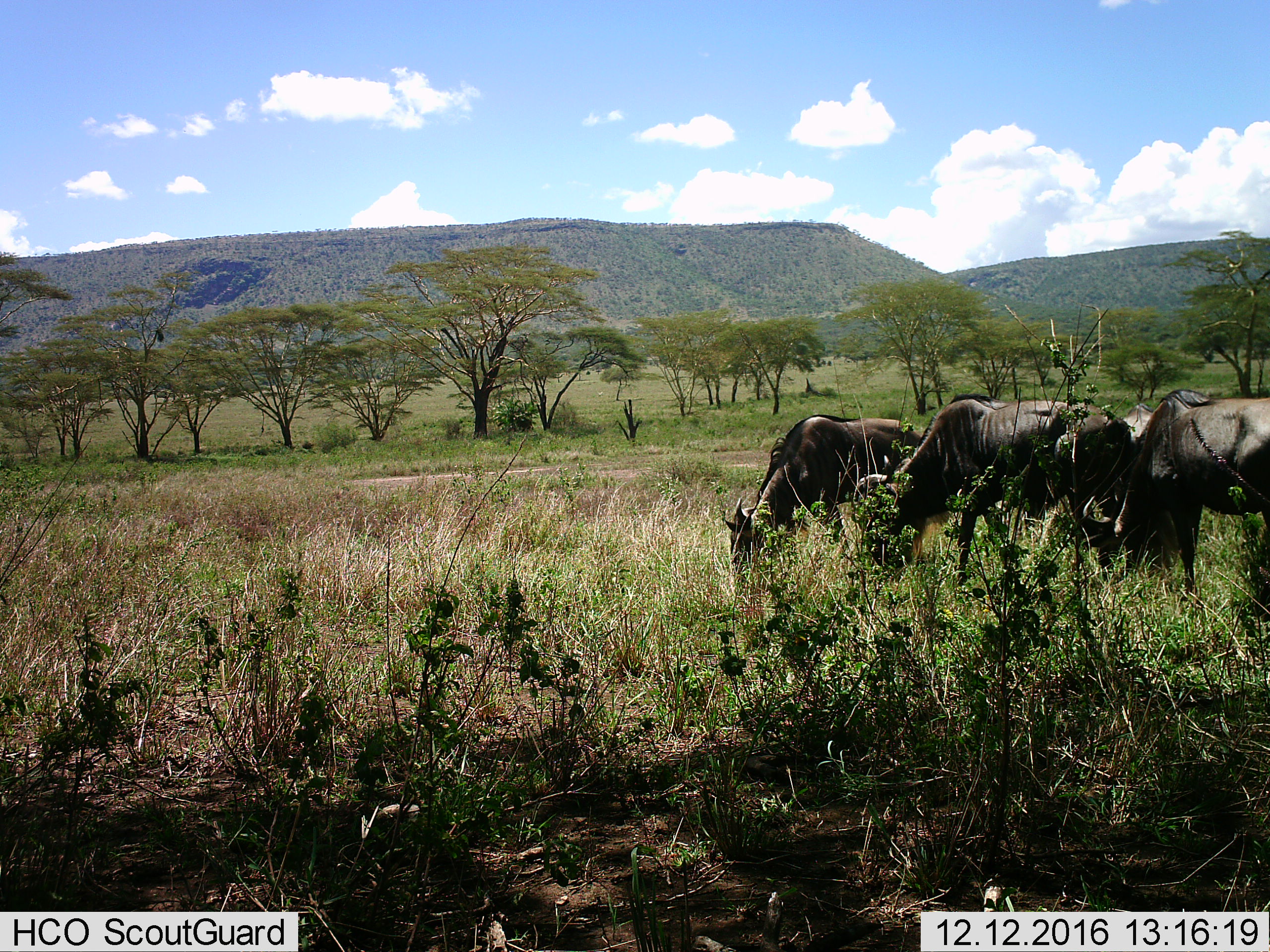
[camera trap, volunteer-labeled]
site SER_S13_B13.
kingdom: Animalia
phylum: Chordata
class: Mammalia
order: Artiodactyla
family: Bovidae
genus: Connochaetes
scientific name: Connochaetes taurinus taurinus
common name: blue wildebeest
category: wildebeestblue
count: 4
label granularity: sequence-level